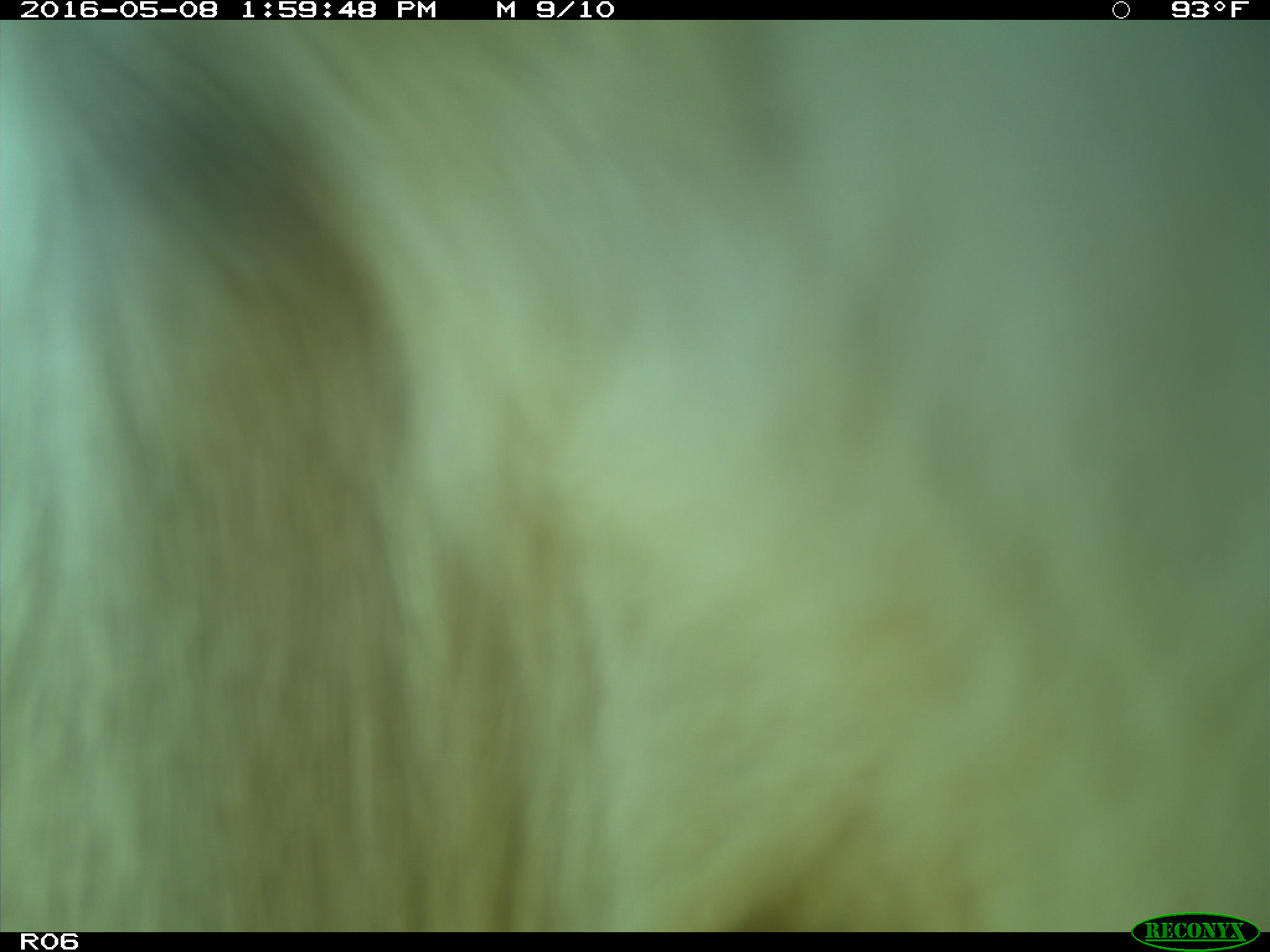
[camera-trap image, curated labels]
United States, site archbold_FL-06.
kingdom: Animalia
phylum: Chordata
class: Mammalia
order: Artiodactyla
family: Bovidae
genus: Bos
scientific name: Bos taurus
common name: domestic cow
Bos taurus (domestic cow).